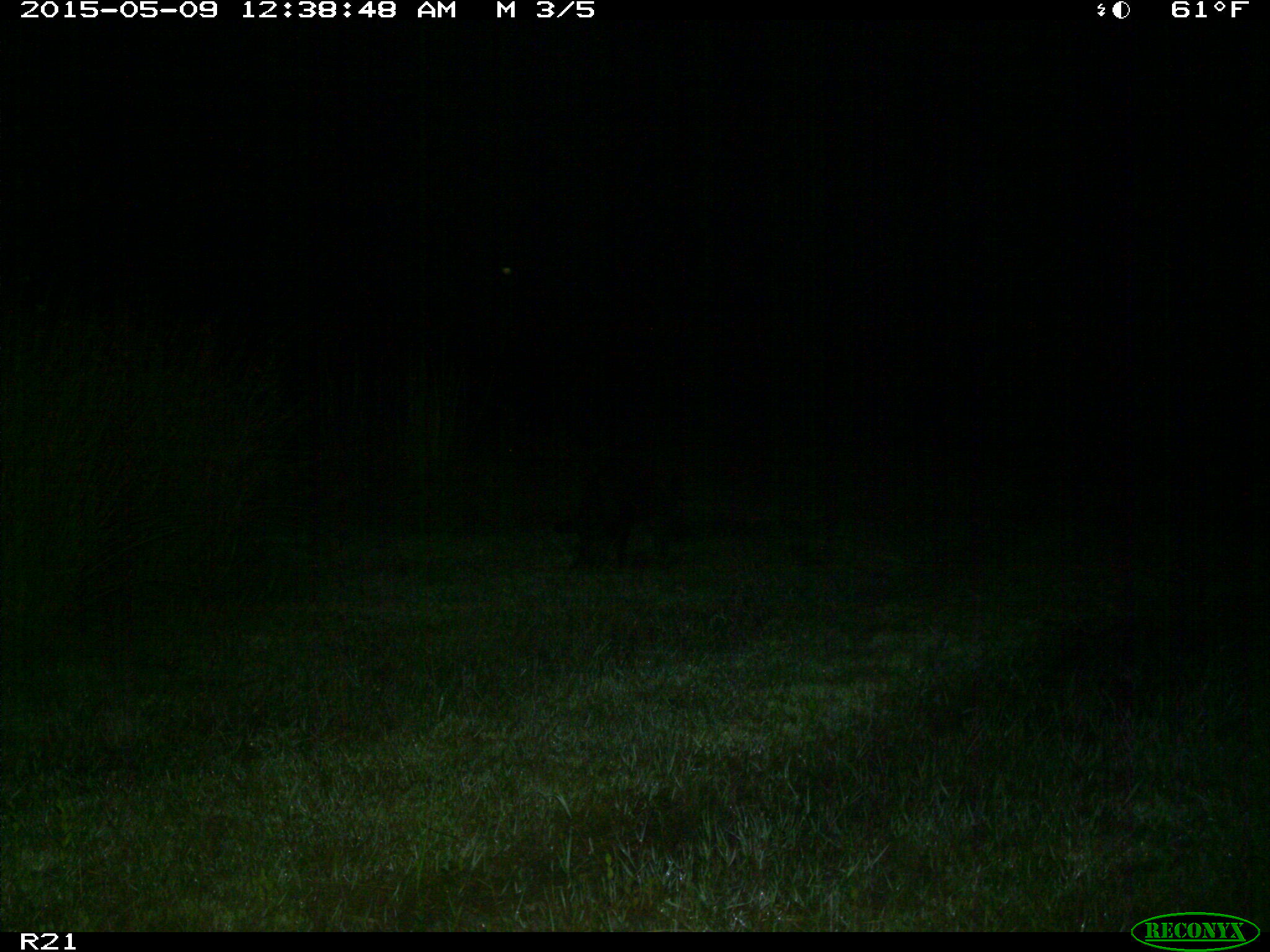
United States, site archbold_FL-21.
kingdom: Animalia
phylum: Chordata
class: Mammalia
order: Artiodactyla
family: Suidae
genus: Sus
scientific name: Sus scrofa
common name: wild boar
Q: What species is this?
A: Sus scrofa (wild boar).